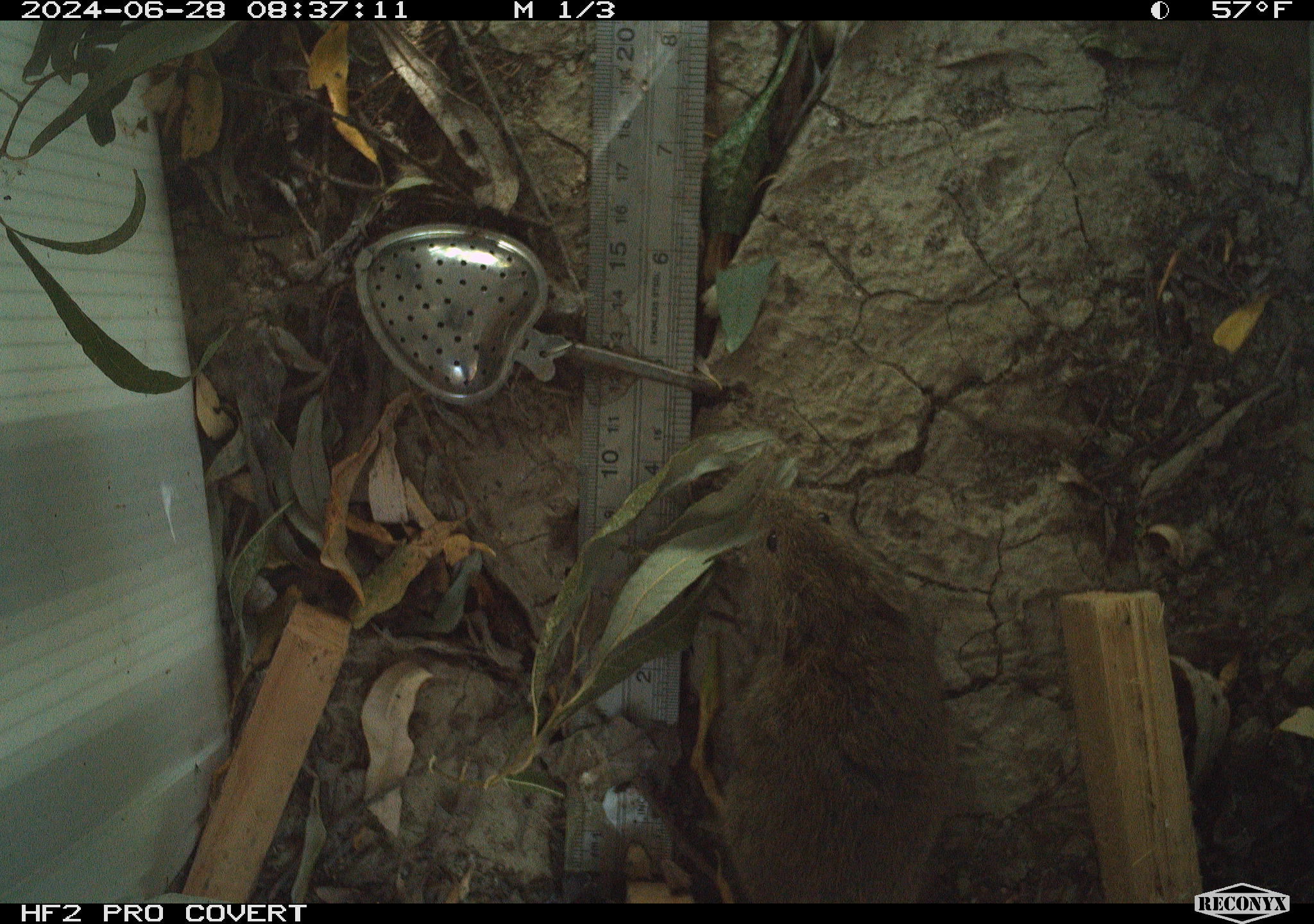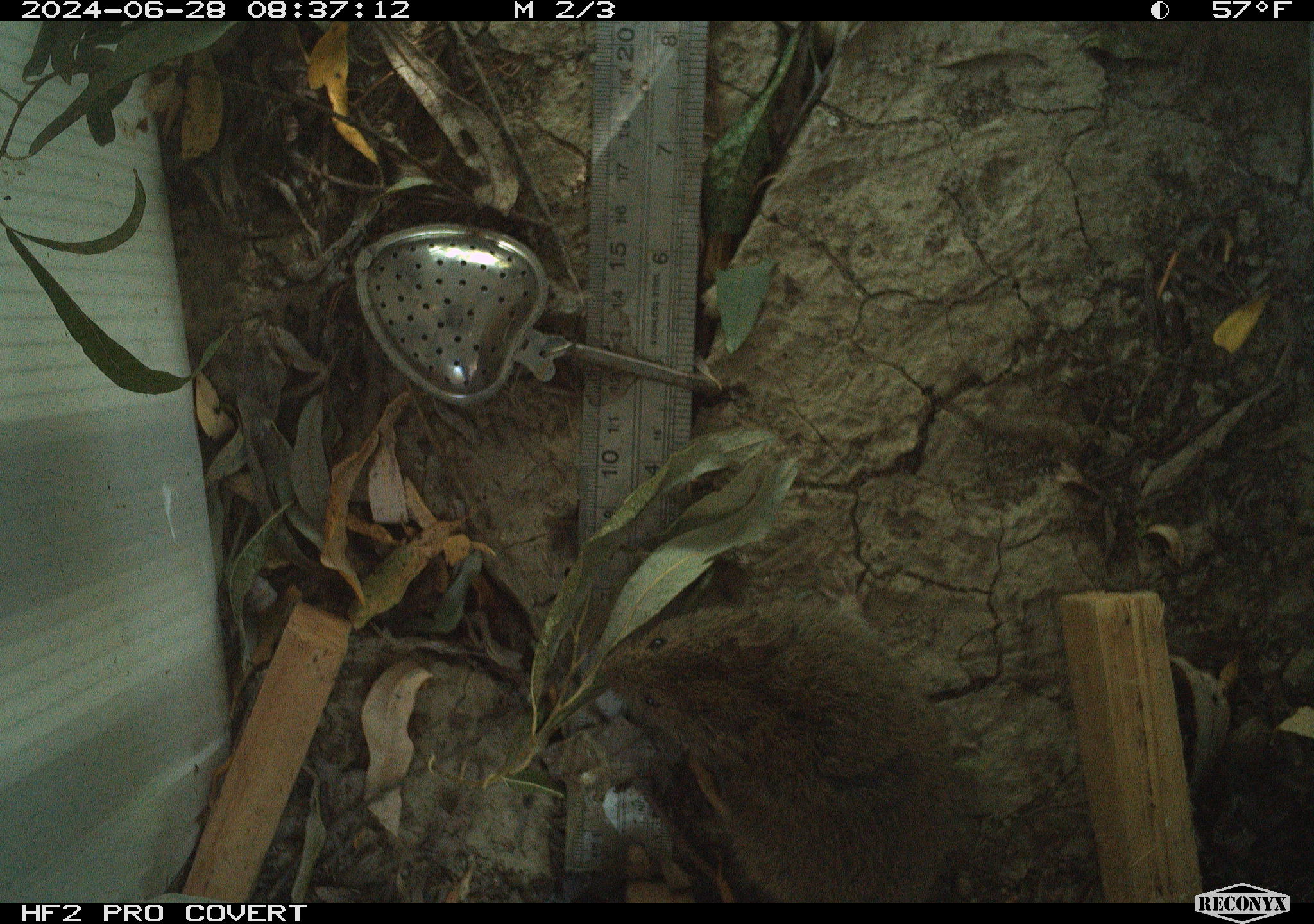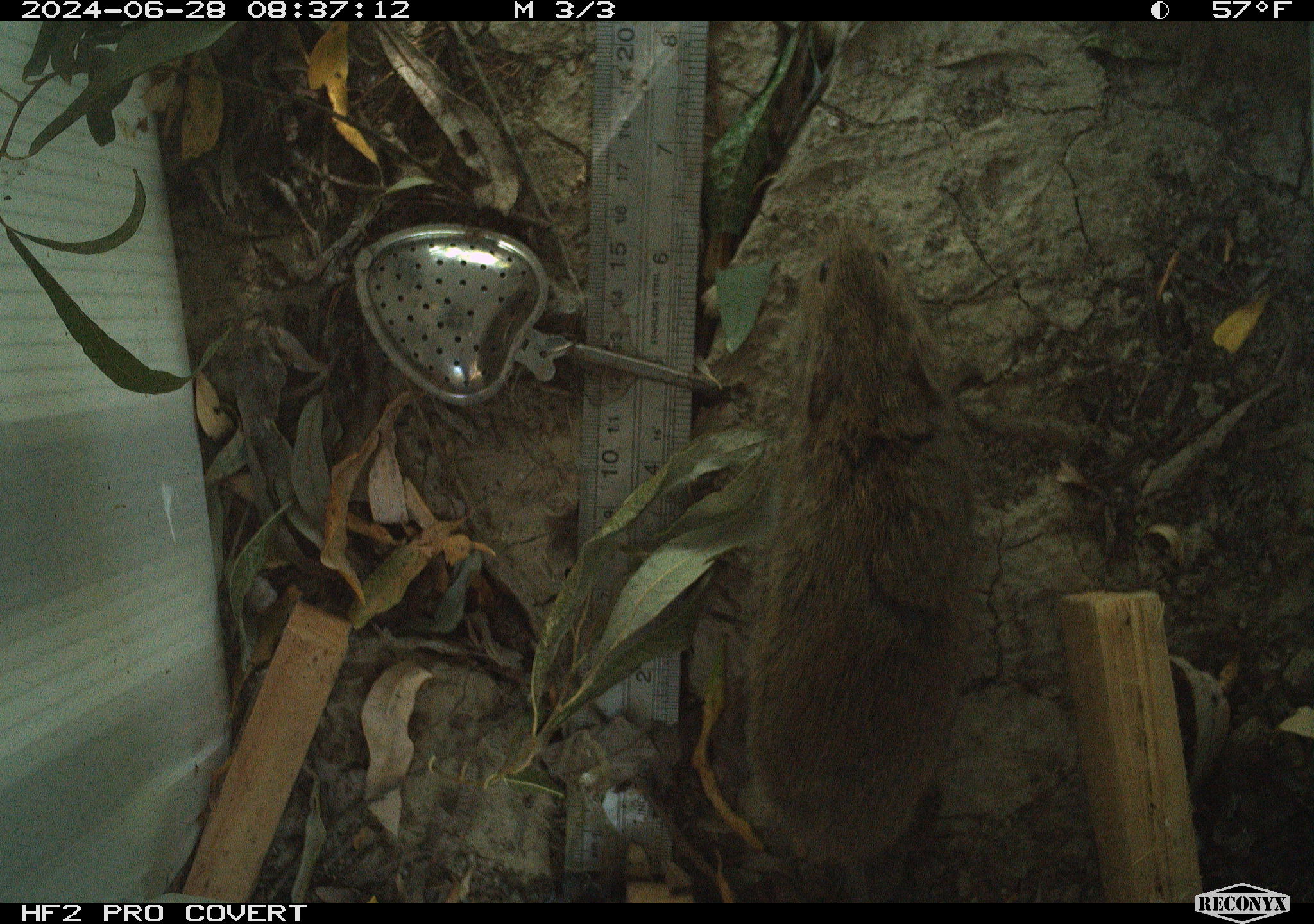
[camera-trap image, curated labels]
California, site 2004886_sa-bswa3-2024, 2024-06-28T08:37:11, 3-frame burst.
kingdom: Animalia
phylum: Chordata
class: Mammalia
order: Rodentia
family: Cricetidae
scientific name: Arvicolinae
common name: voles, lemmings, and muskrats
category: arvicolinae subfamily